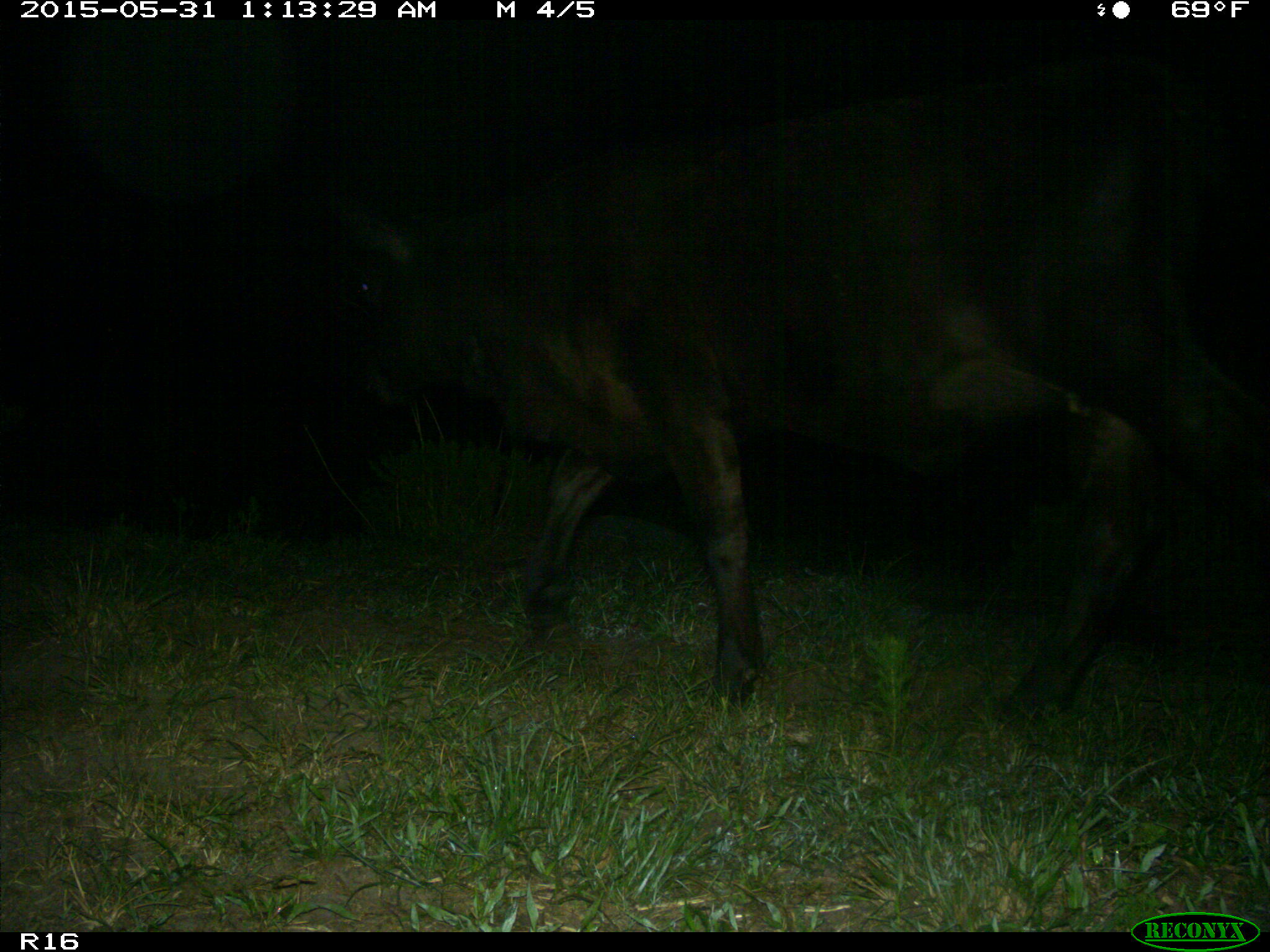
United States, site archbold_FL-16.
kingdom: Animalia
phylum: Chordata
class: Mammalia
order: Artiodactyla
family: Bovidae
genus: Bos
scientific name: Bos taurus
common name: domestic cow